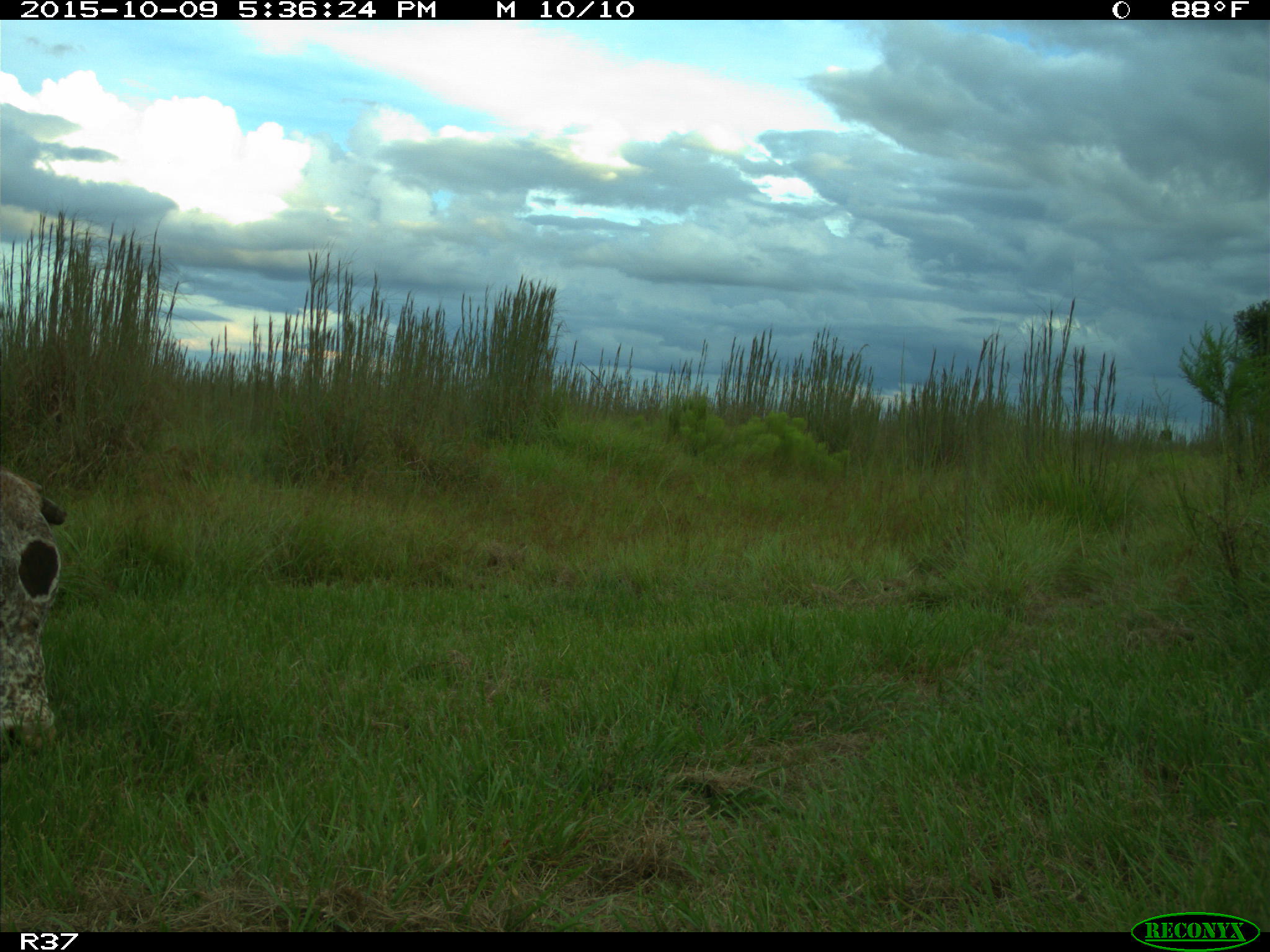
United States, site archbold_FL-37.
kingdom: Animalia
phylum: Chordata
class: Mammalia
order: Artiodactyla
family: Bovidae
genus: Bos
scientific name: Bos taurus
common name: domestic cow